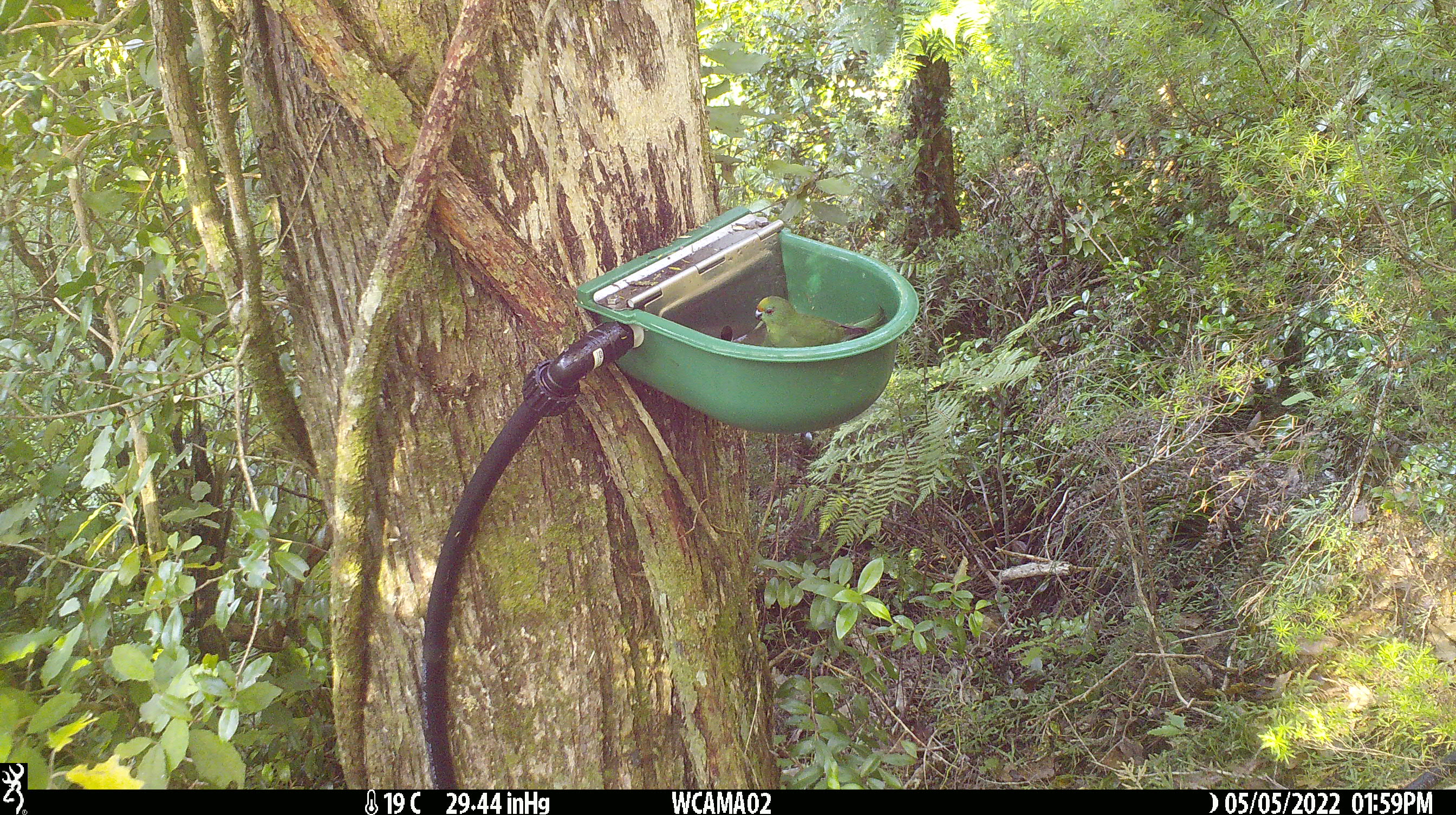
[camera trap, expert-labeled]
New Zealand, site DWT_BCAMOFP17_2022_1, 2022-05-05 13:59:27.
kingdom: Animalia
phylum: Chordata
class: Aves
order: Psittaciformes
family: Psittaculidae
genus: Cyanoramphus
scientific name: Cyanoramphus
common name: parakeet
Parakeet (Cyanoramphus).